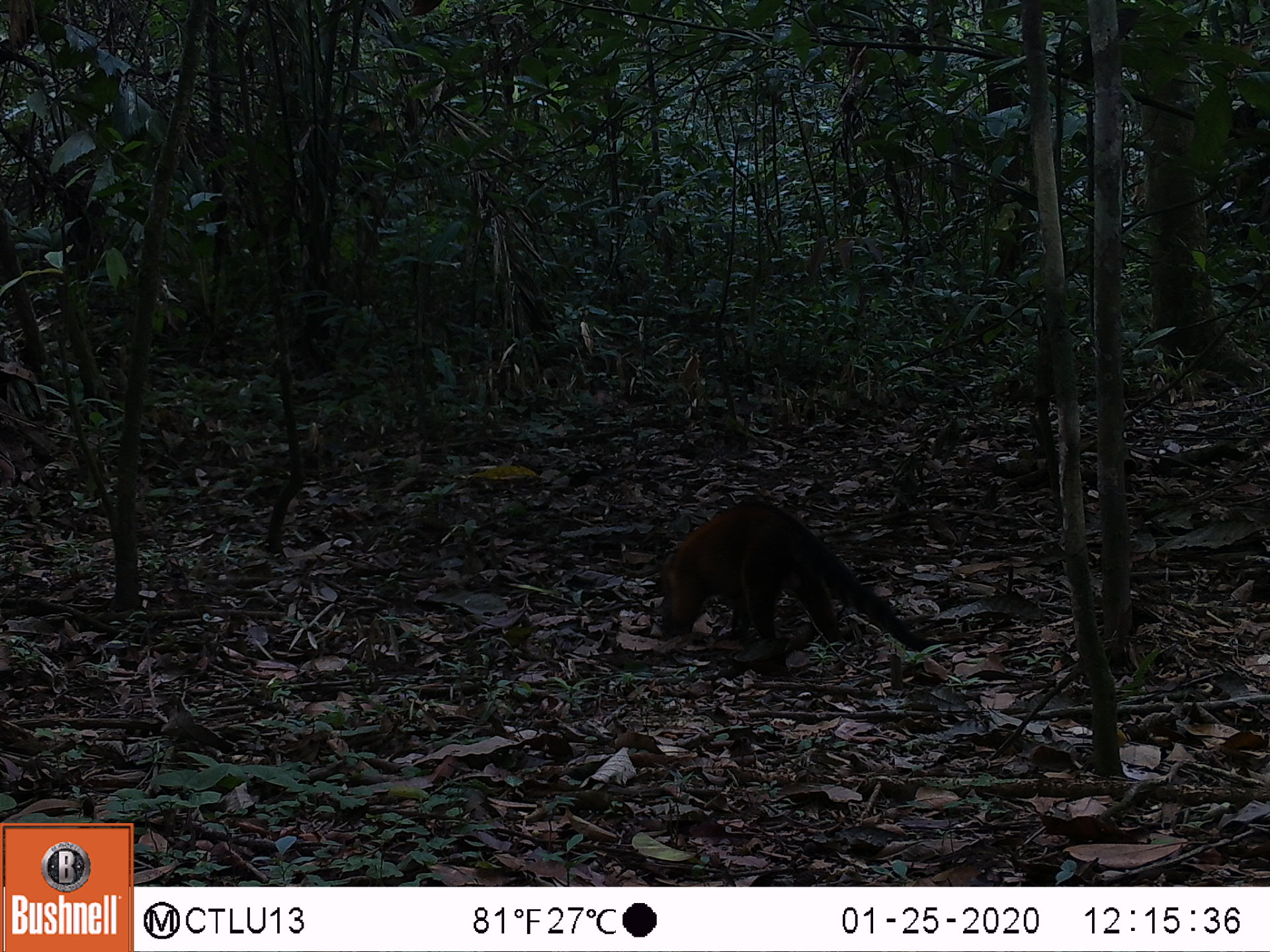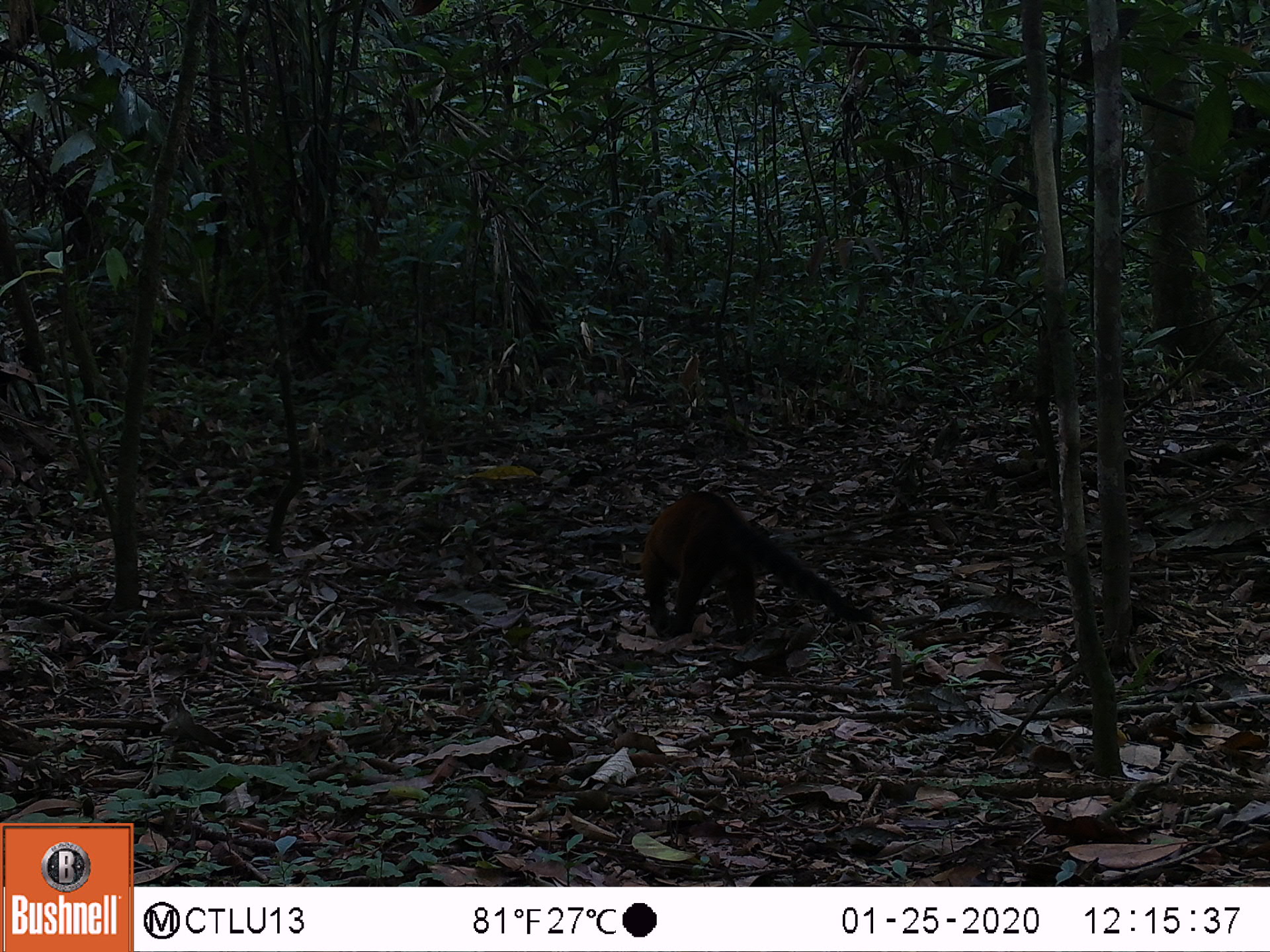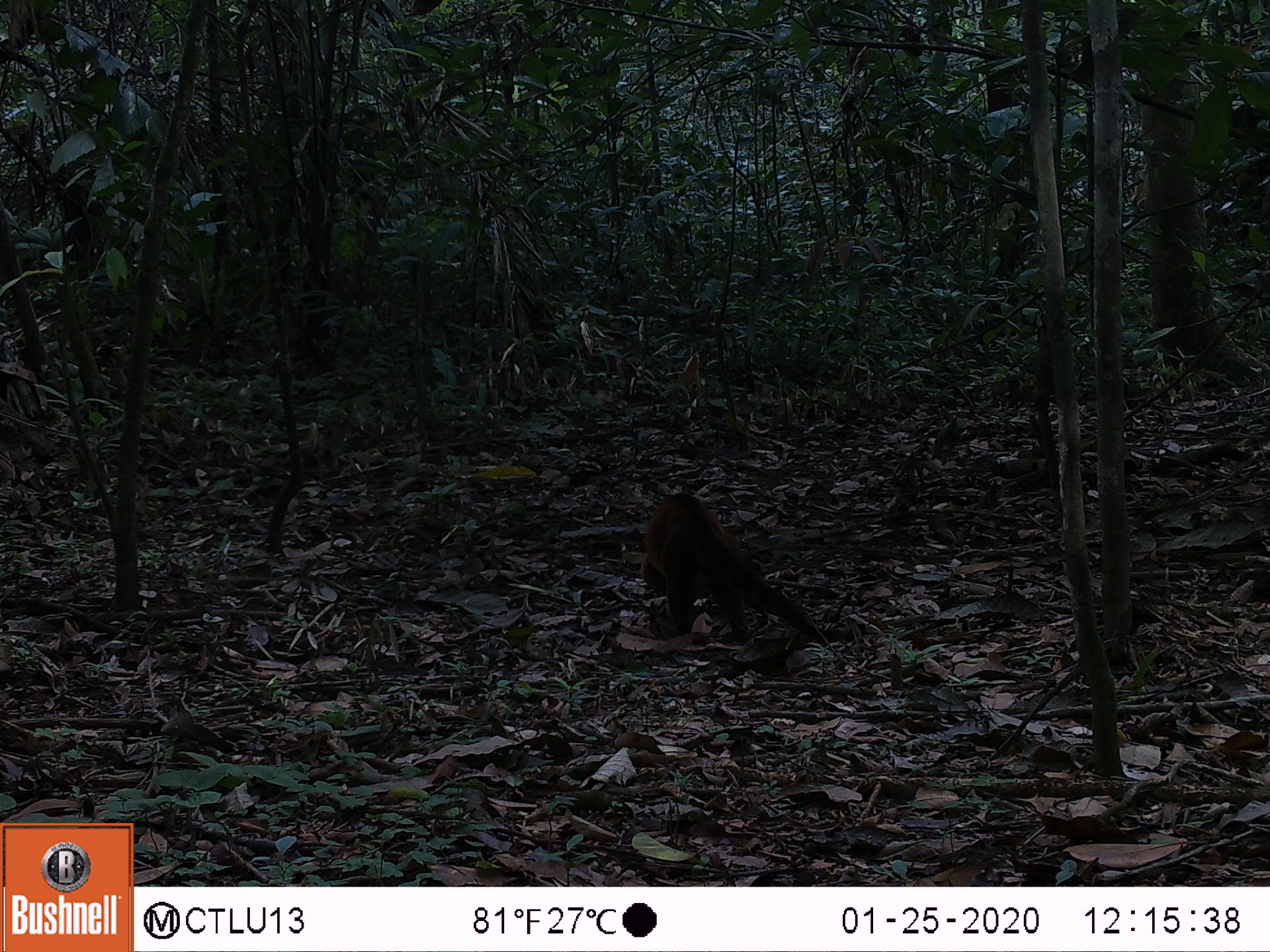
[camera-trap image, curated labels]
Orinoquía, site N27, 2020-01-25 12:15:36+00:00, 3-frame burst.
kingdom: Animalia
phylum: Chordata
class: Mammalia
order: Carnivora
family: Procyonidae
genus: Nasua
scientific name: Nasua nasua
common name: south american coati